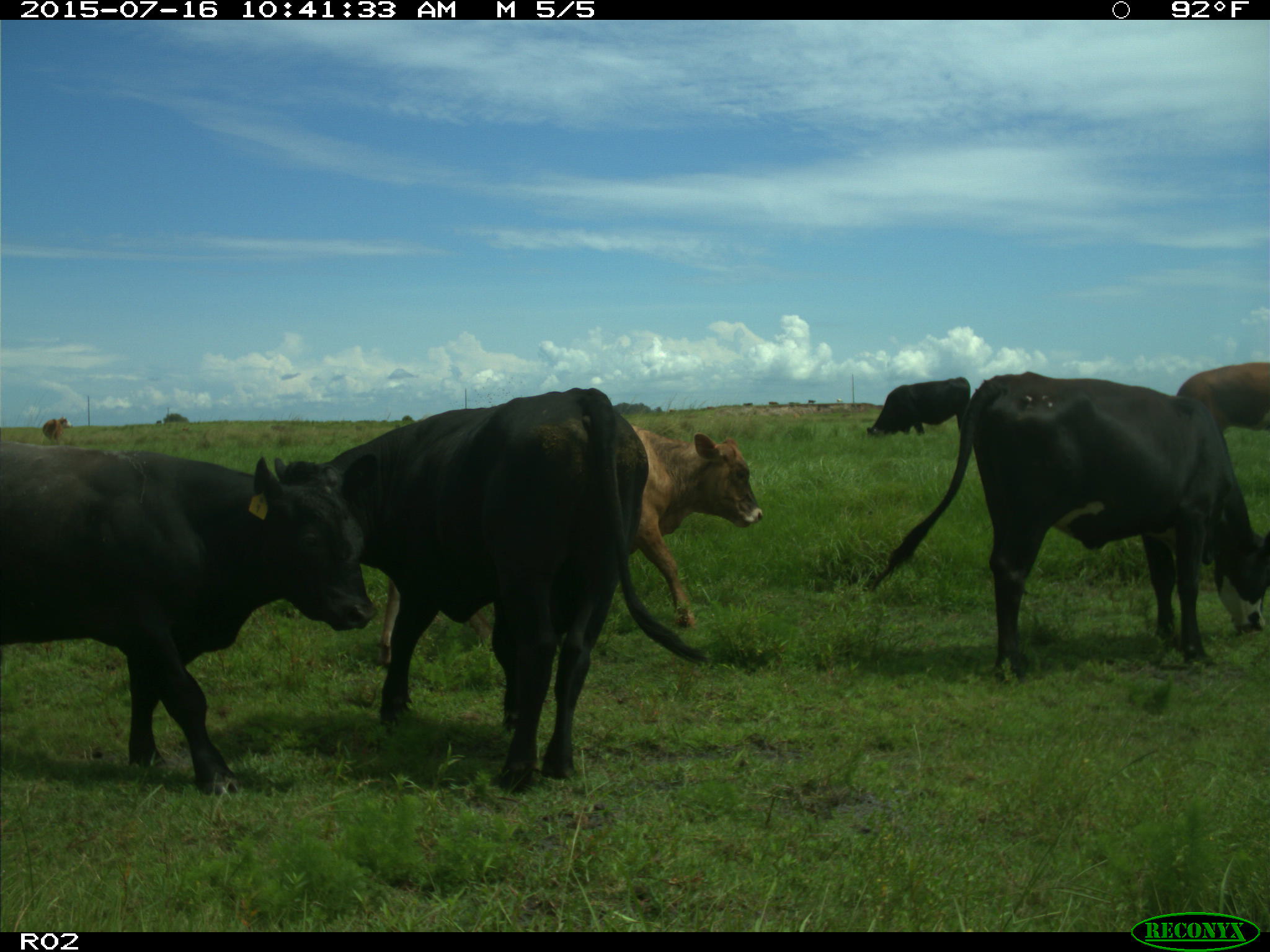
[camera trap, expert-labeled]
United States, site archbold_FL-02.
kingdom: Animalia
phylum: Chordata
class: Mammalia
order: Artiodactyla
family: Bovidae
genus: Bos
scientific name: Bos taurus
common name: domestic cow